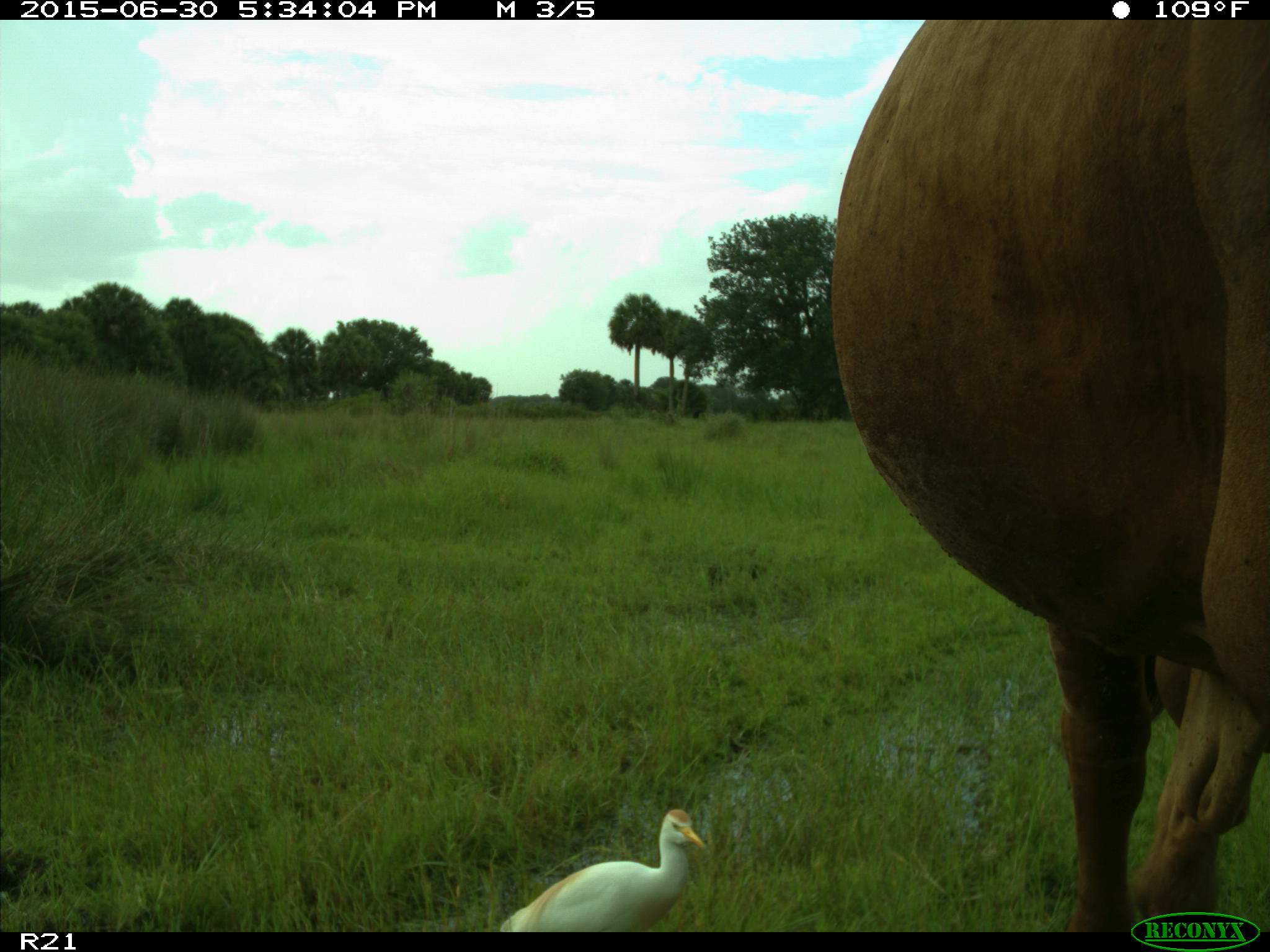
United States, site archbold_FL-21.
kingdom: Animalia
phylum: Chordata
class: Mammalia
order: Artiodactyla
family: Bovidae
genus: Bos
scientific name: Bos taurus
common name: domestic cow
Bos taurus (domestic cow).